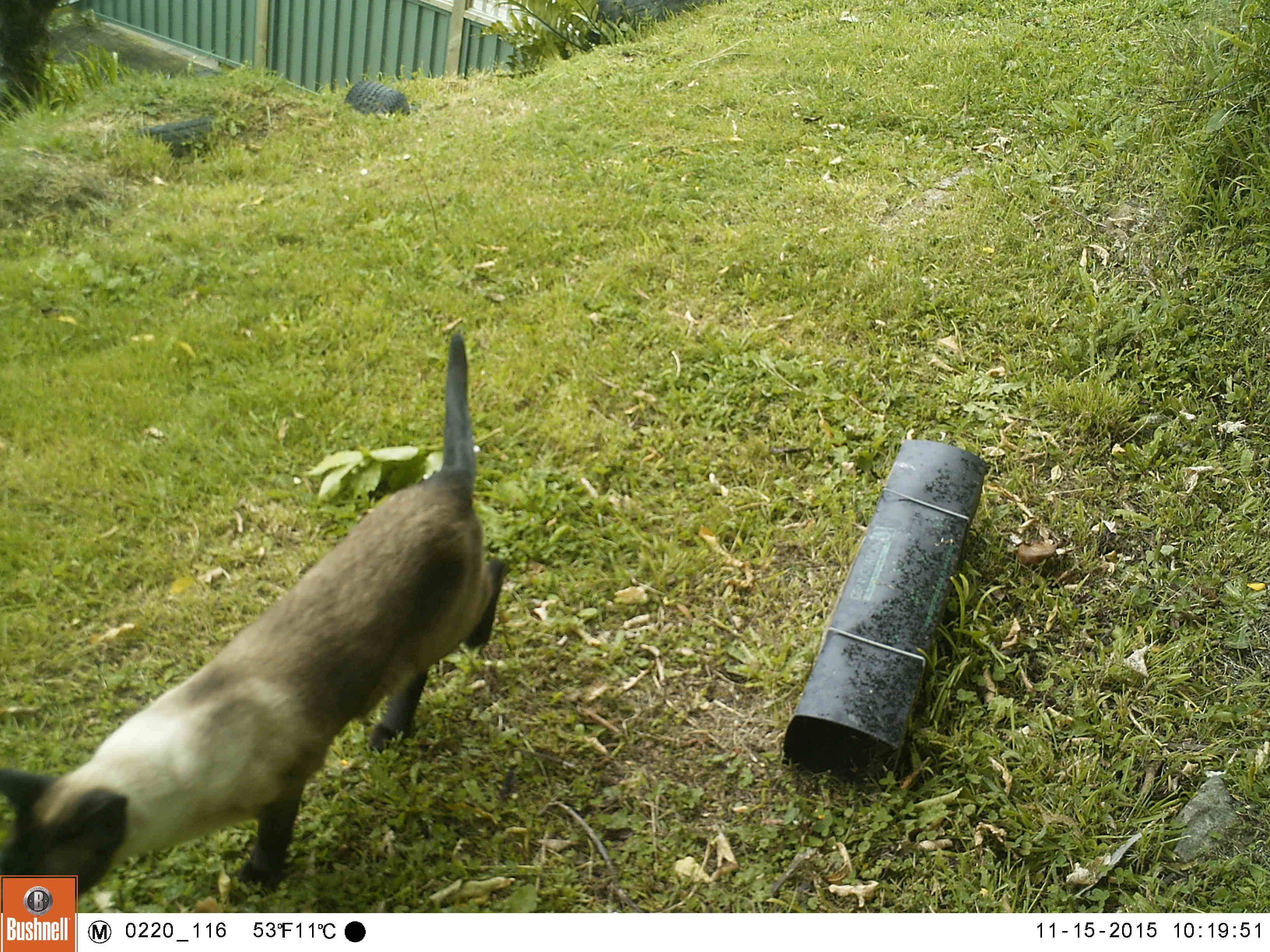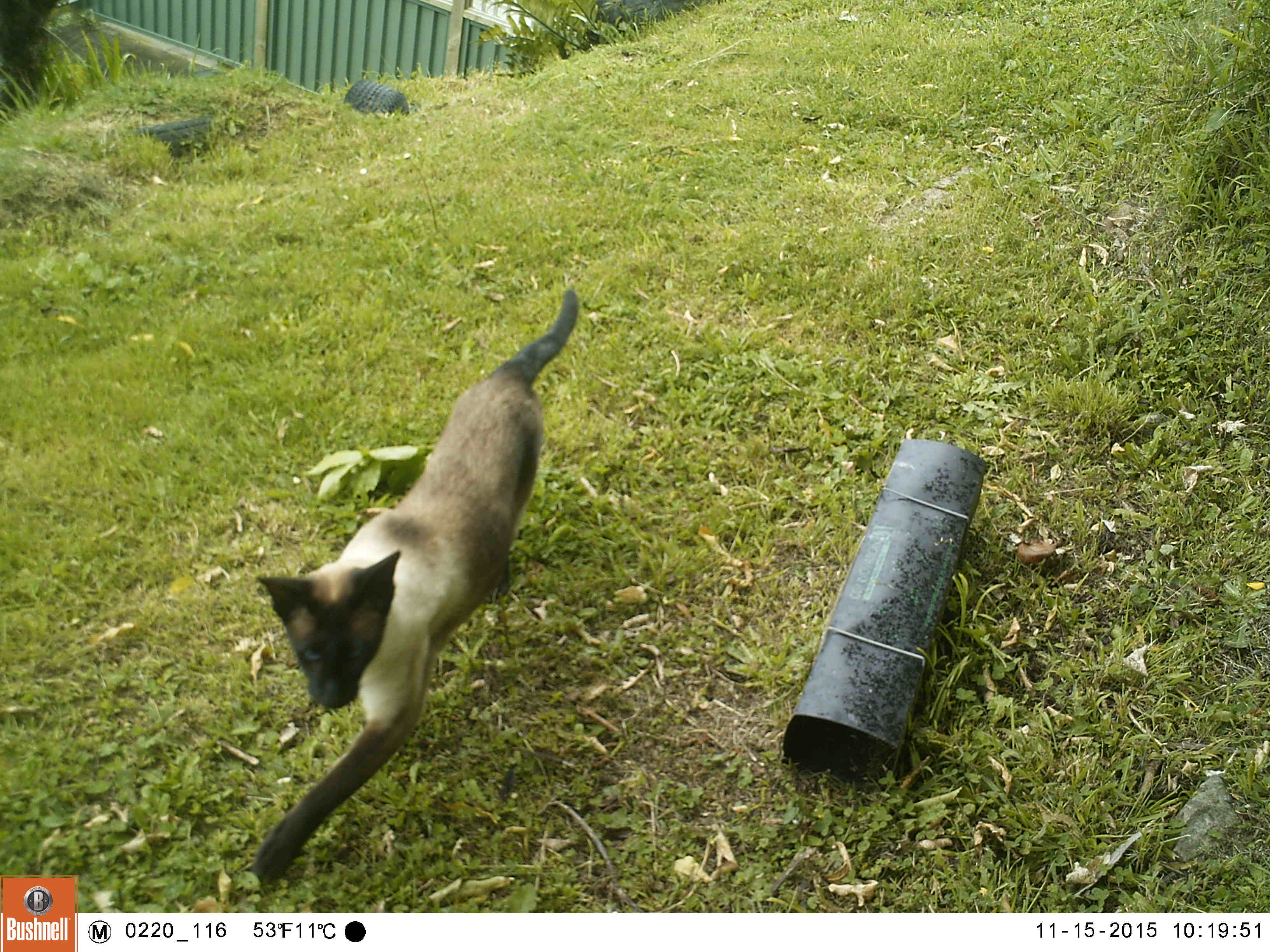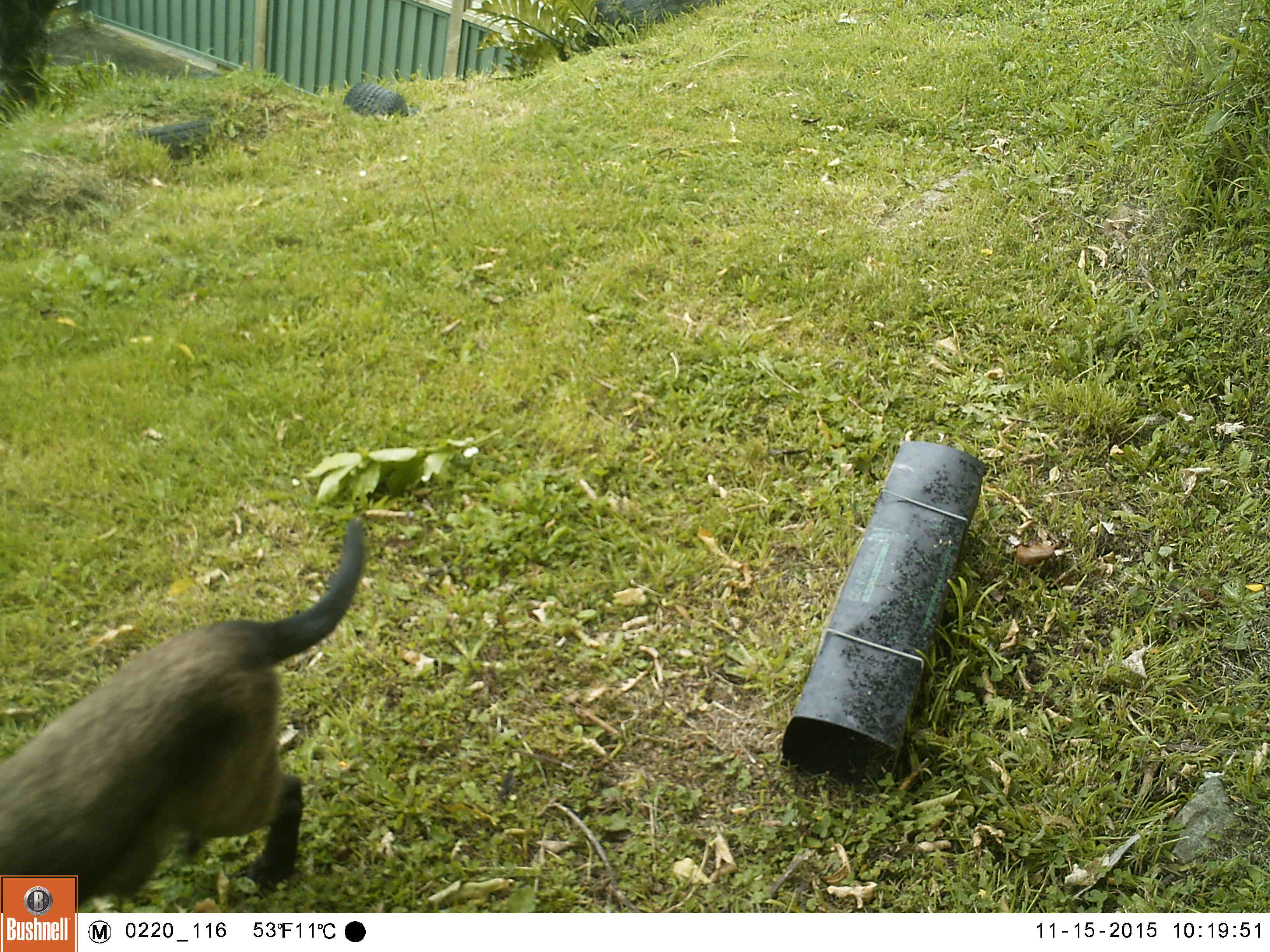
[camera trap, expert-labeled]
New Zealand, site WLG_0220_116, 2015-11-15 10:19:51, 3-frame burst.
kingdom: Animalia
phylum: Chordata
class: Mammalia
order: Carnivora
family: Felidae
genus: Felis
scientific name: Felis catus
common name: domestic cat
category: cat